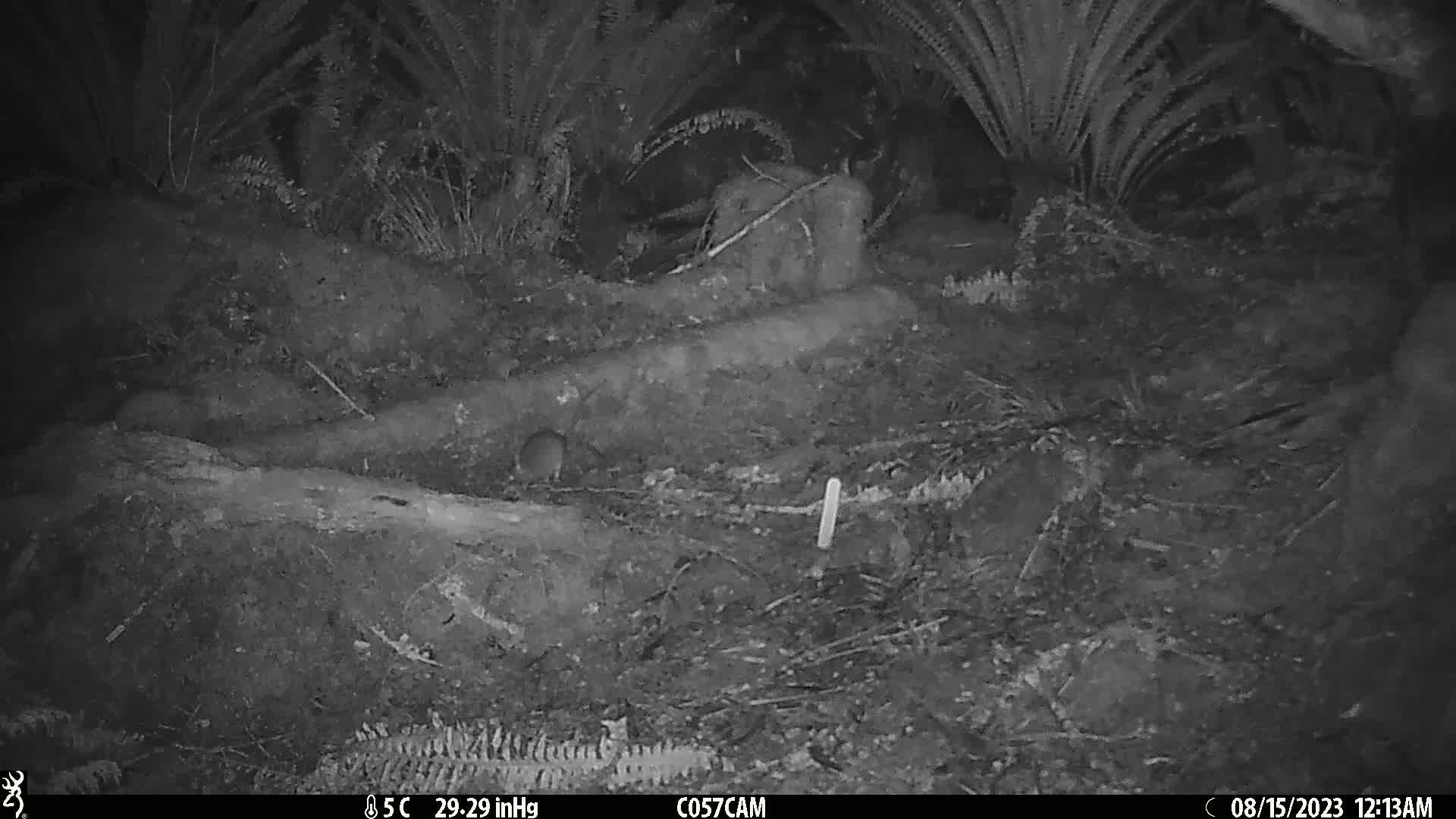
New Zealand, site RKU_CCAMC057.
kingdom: Animalia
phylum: Chordata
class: Mammalia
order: Rodentia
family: Muridae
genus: Rattus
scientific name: Rattus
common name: rat